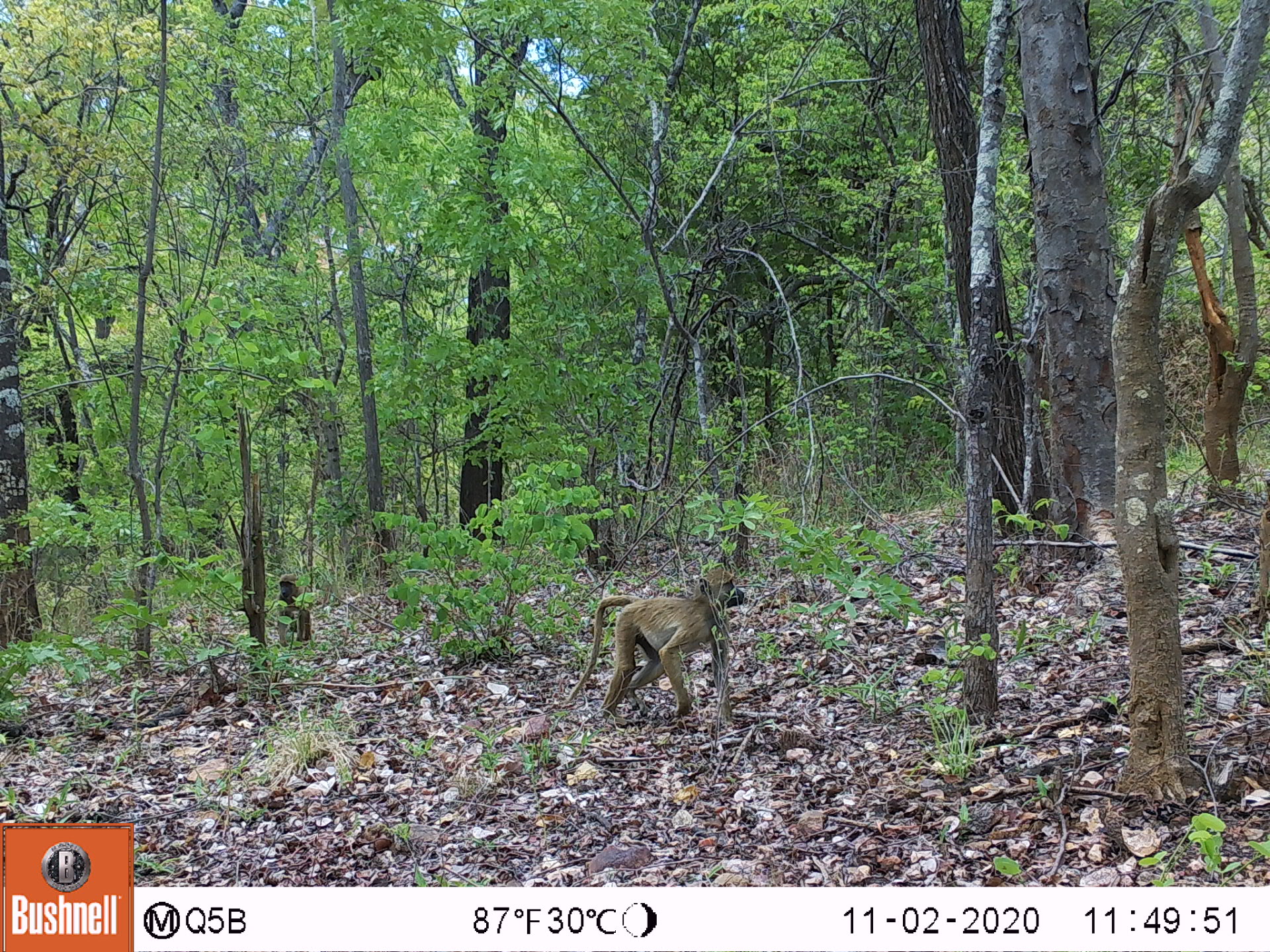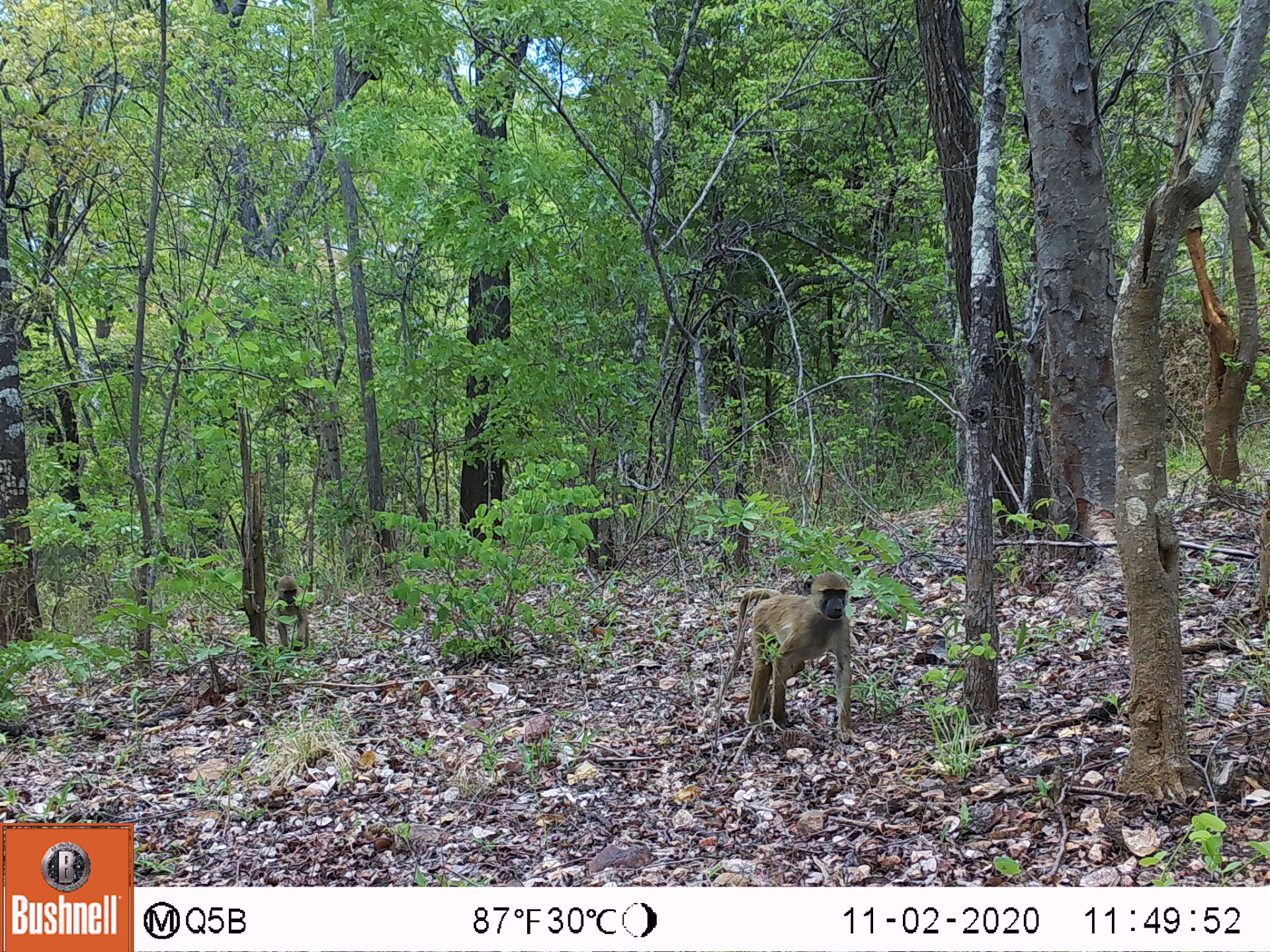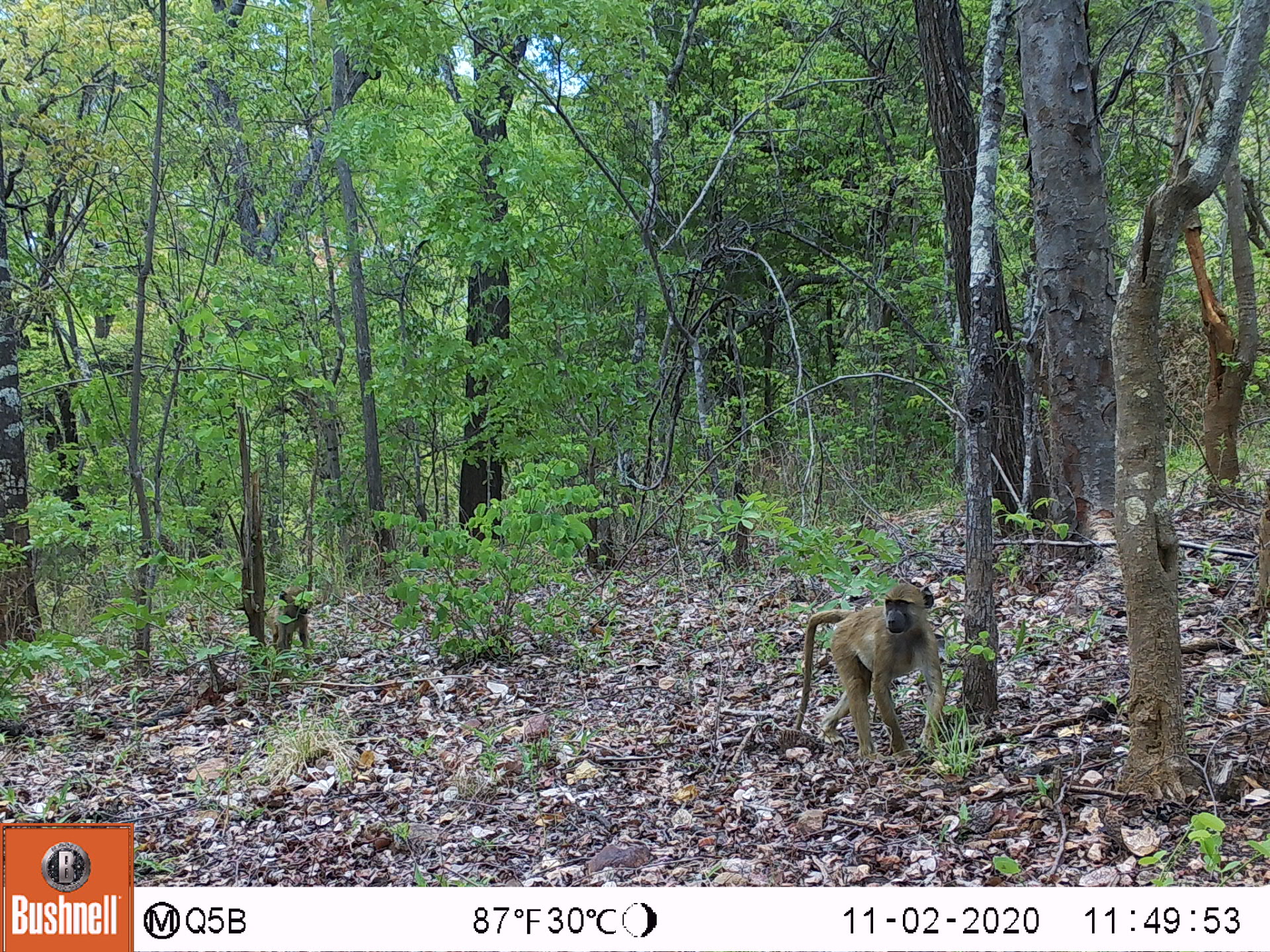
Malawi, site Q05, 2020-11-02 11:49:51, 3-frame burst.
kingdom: Animalia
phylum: Chordata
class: Mammalia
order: Primates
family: Cercopithecidae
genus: Papio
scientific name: Papio cynocephalus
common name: yellow baboon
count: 2